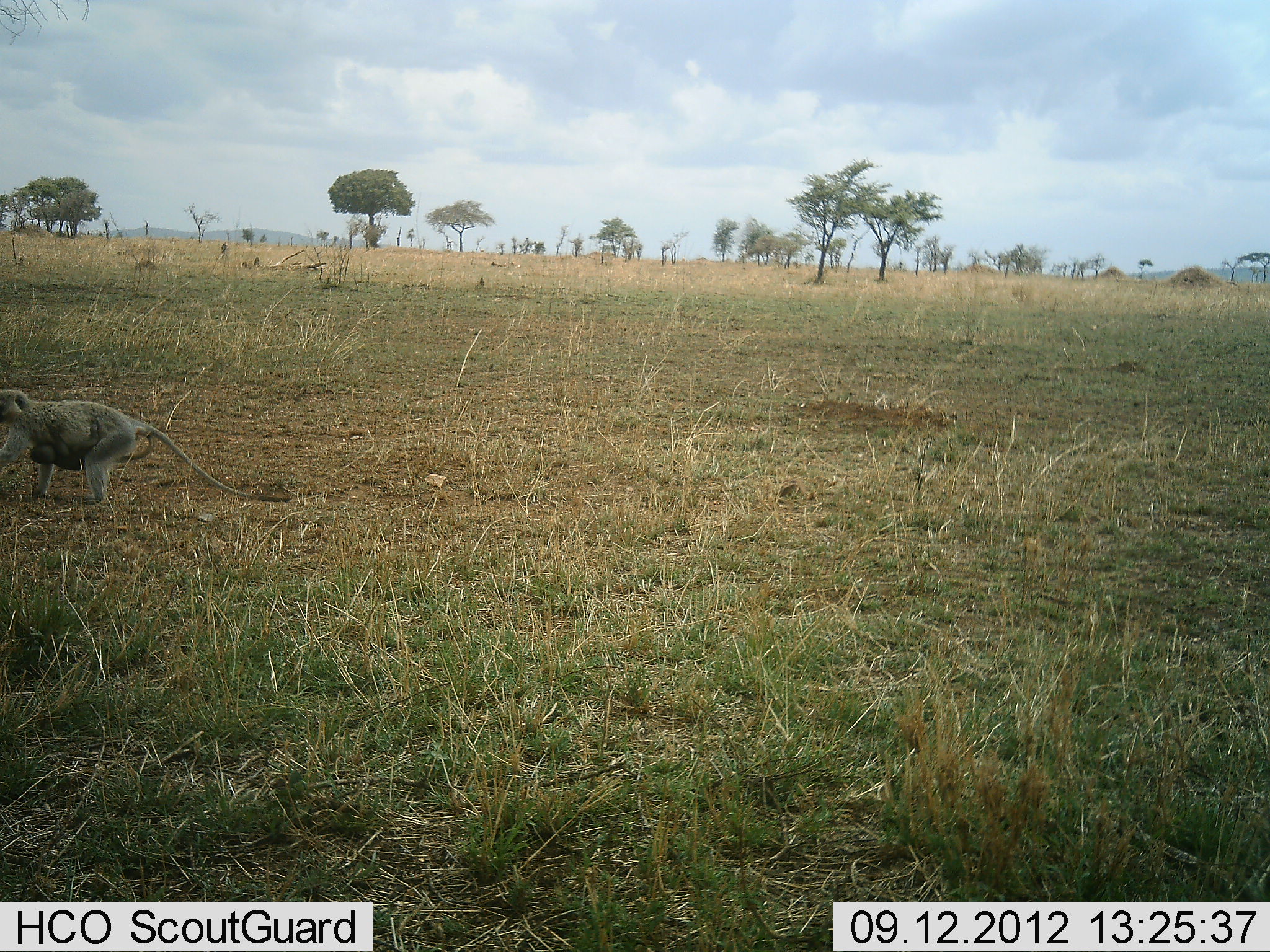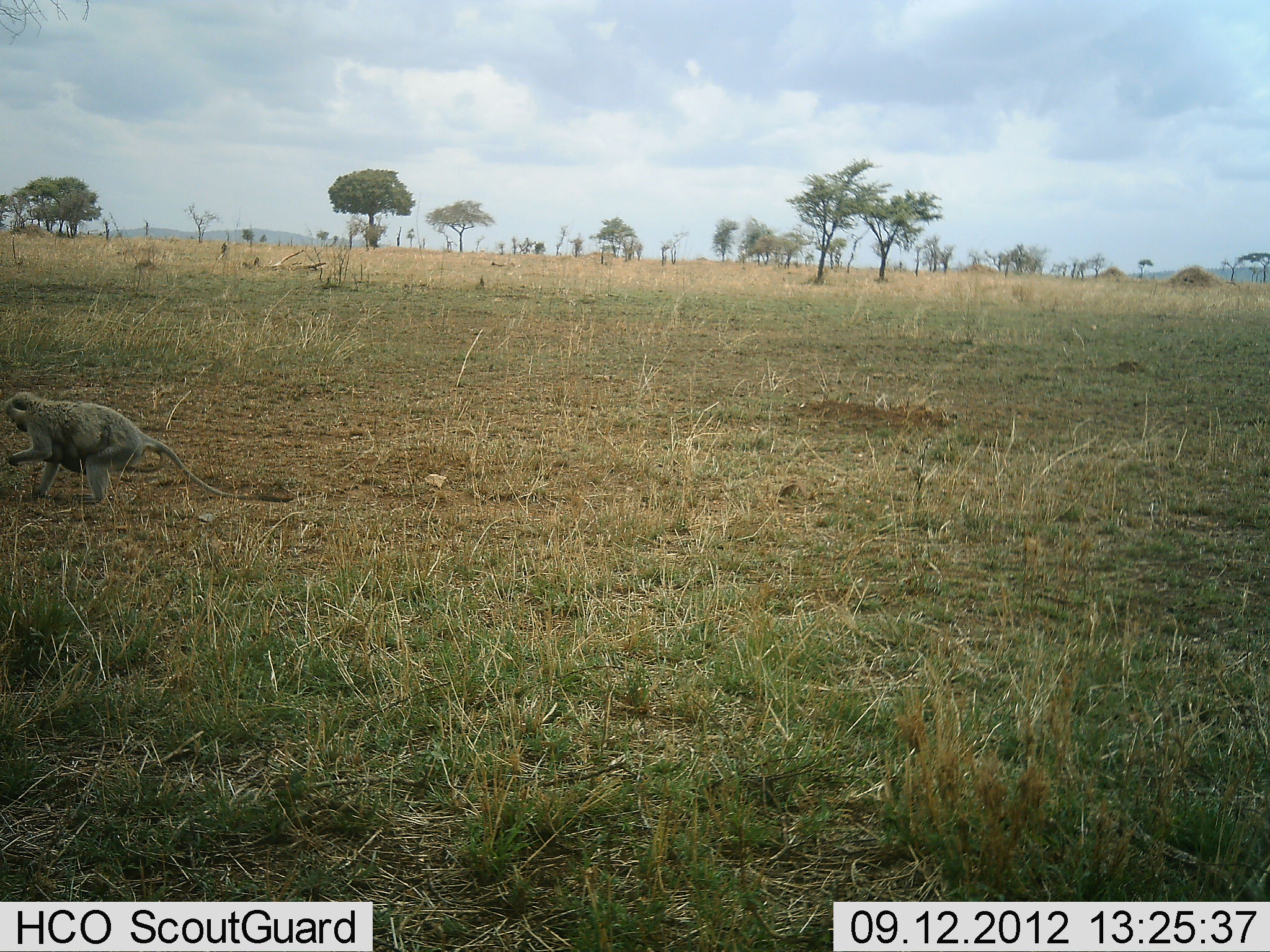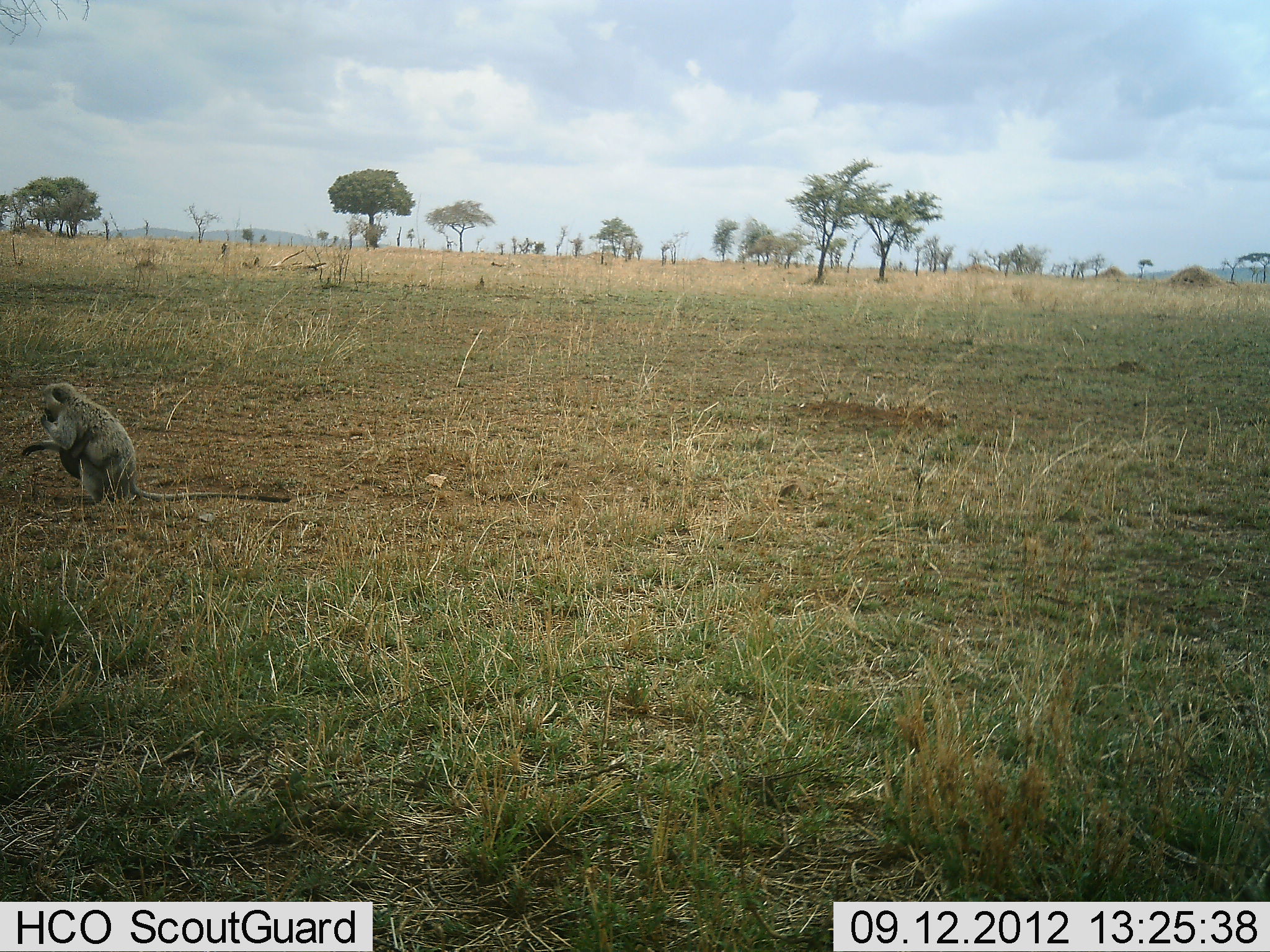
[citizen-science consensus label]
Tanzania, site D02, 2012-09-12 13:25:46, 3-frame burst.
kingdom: Animalia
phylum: Chordata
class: Mammalia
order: Primates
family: Cercopithecidae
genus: Chlorocebus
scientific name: Chlorocebus pygerythrus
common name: vervet monkey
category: monkeyvervet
Monkeyvervet (vervet monkey) (Chlorocebus pygerythrus), count 1. Behavior (volunteer vote fractions): standing 70%, resting 0%, moving 30%, interacting 0%. Young present (vote fraction): 10%. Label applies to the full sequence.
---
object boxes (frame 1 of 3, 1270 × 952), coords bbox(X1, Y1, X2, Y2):
animal: bbox(0, 386, 291, 507)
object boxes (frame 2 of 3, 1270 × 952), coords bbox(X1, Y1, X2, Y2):
animal: bbox(5, 388, 294, 506)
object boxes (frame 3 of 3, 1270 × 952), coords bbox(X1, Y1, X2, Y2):
animal: bbox(19, 381, 293, 508)